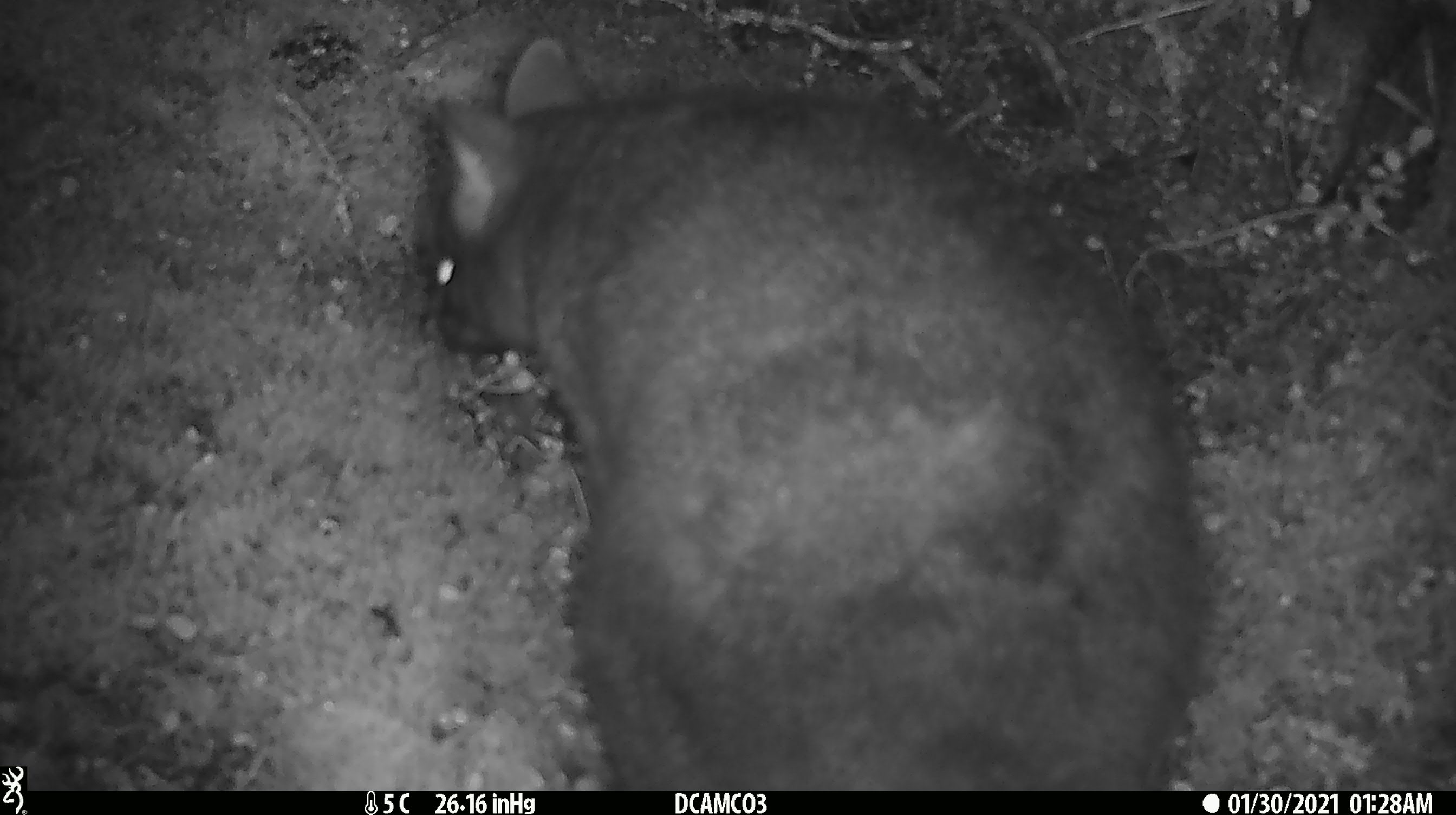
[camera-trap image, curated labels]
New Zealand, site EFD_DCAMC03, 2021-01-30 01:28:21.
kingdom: Animalia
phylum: Chordata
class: Mammalia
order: Diprotodontia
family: Phalangeridae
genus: Trichosurus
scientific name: Trichosurus vulpecula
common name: common brushtail possum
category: possum